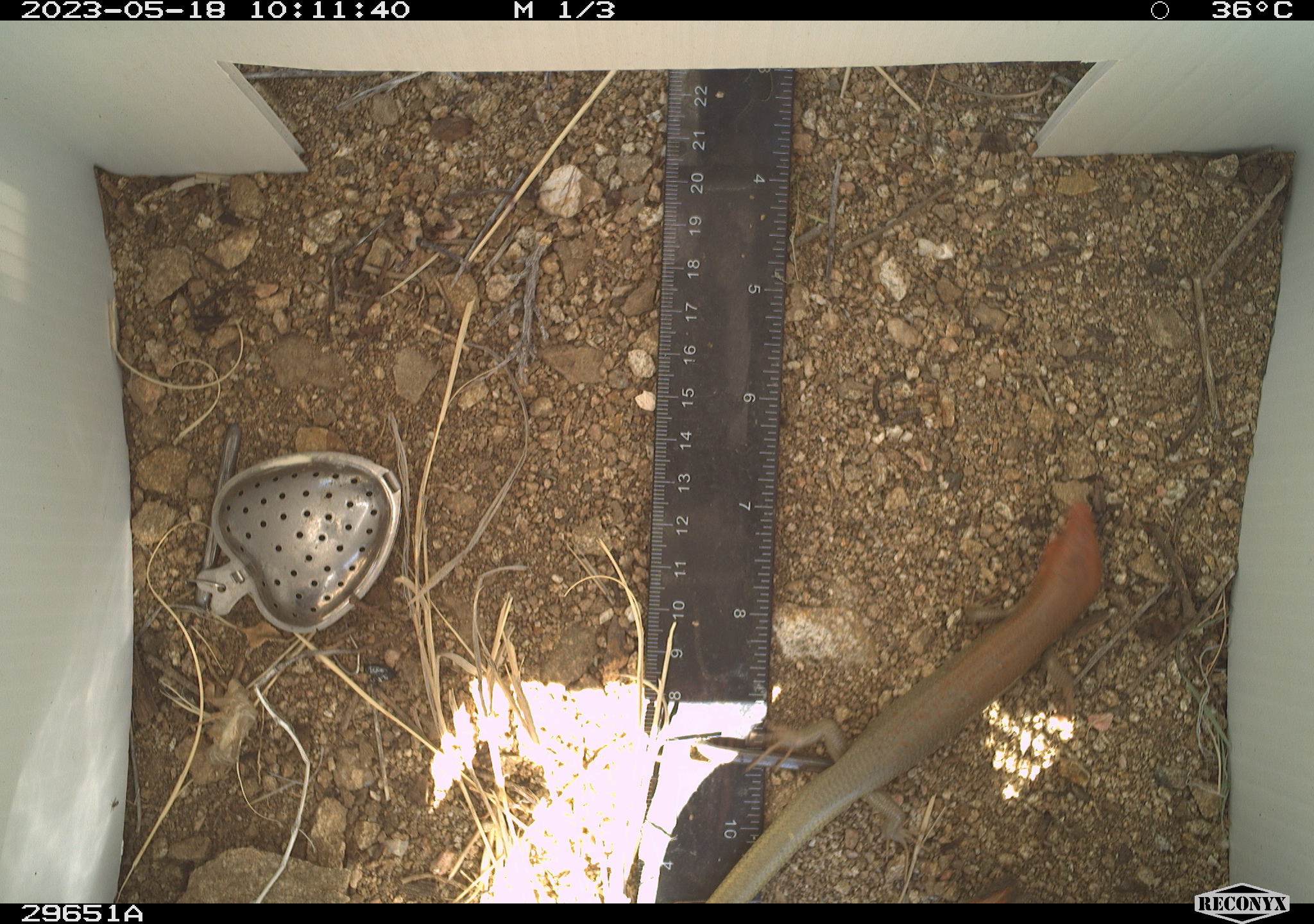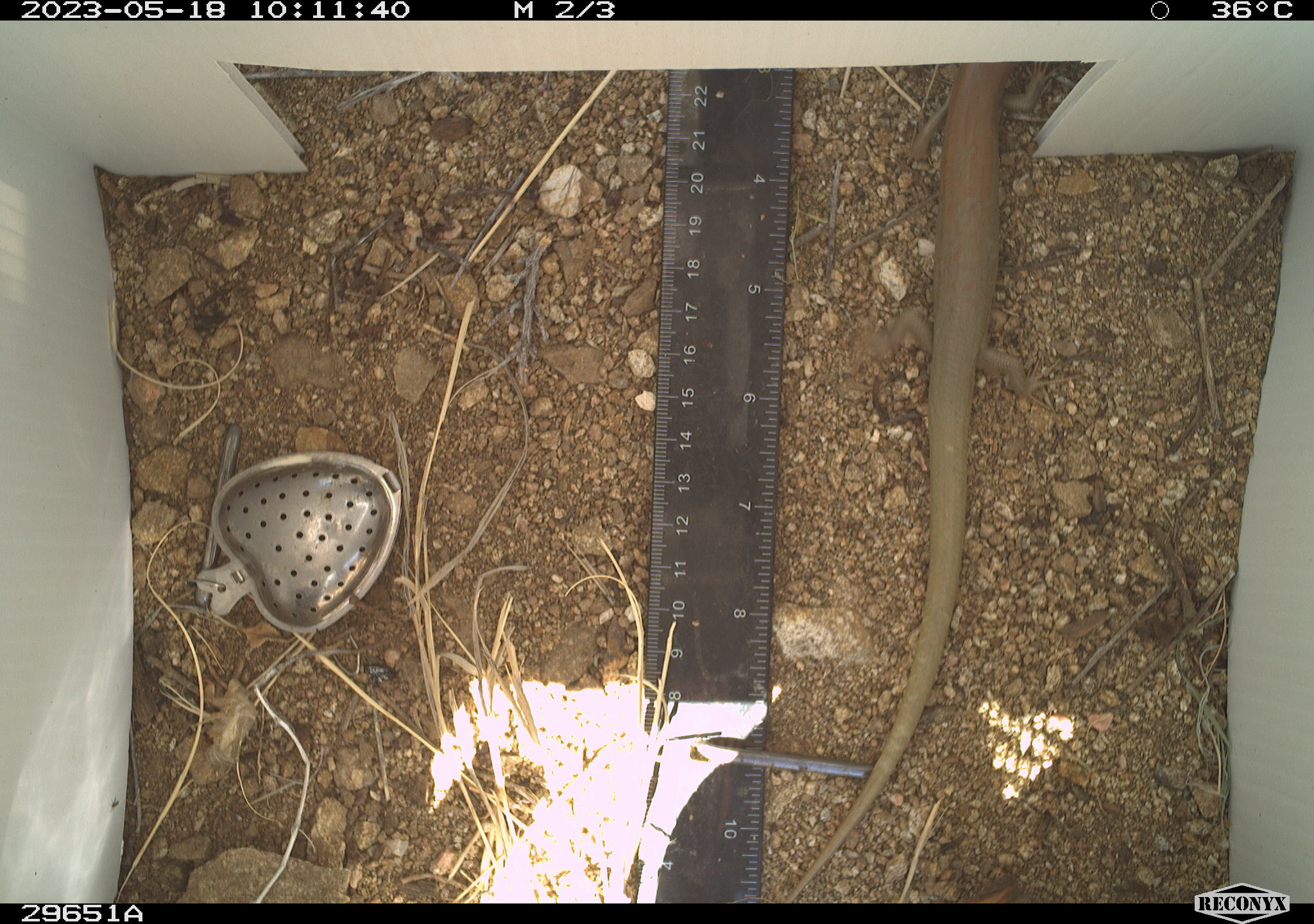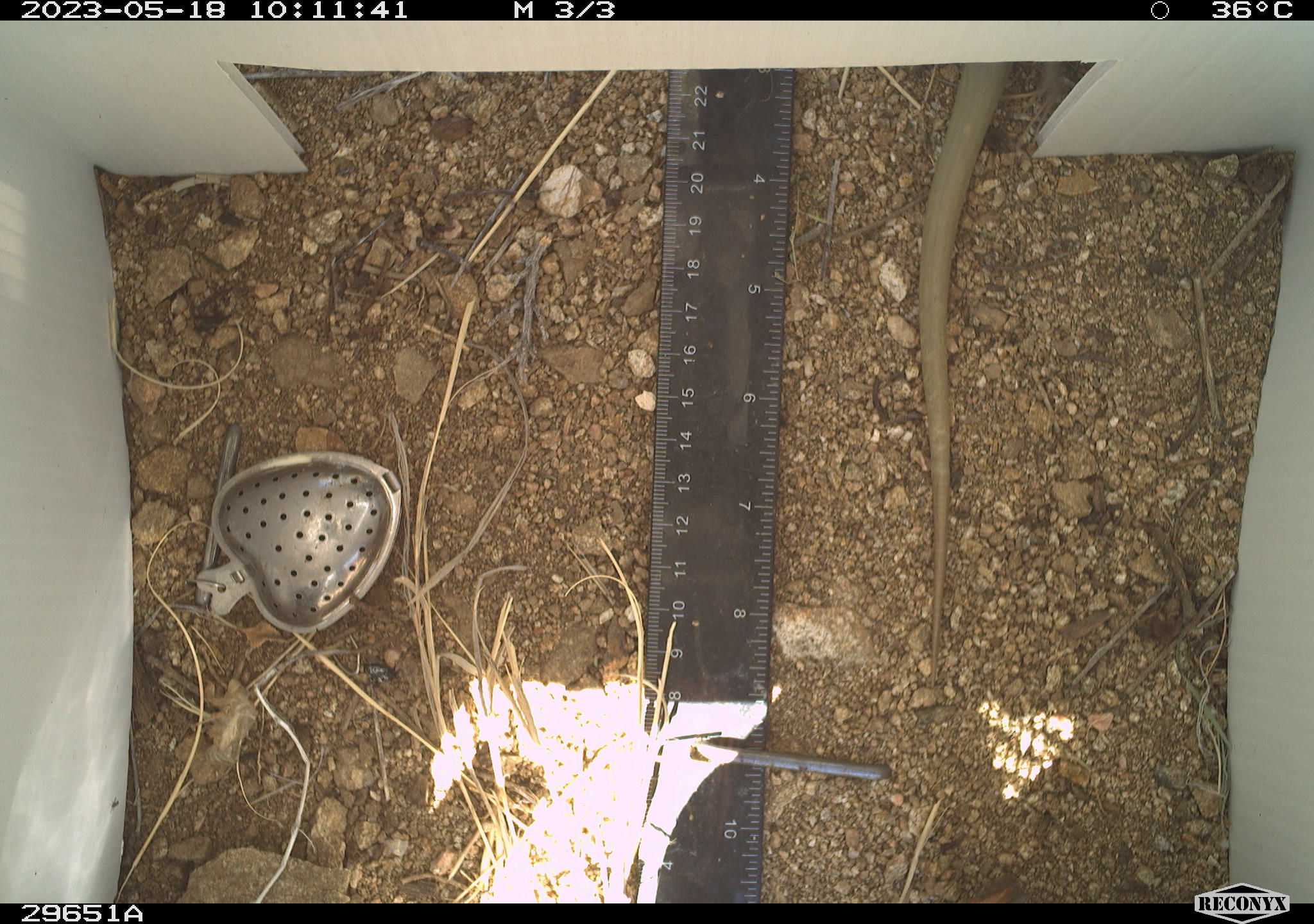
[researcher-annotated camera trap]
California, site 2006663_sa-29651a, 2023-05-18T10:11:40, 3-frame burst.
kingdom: Animalia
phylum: Chordata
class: Reptilia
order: Squamata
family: Scincidae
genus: Plestiodon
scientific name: Plestiodon gilberti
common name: gilbert's skink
Gilbert's skink (Plestiodon gilberti).